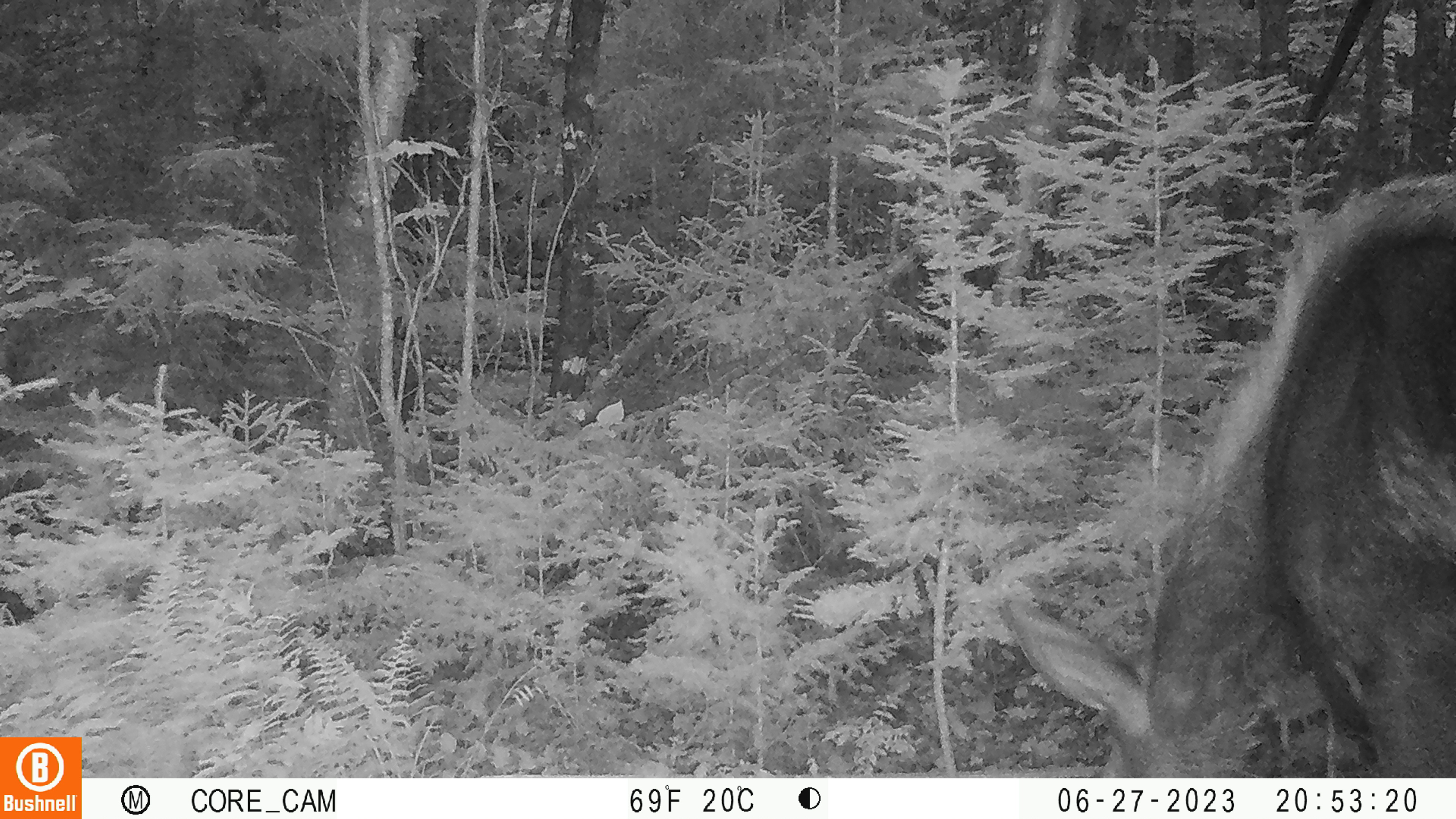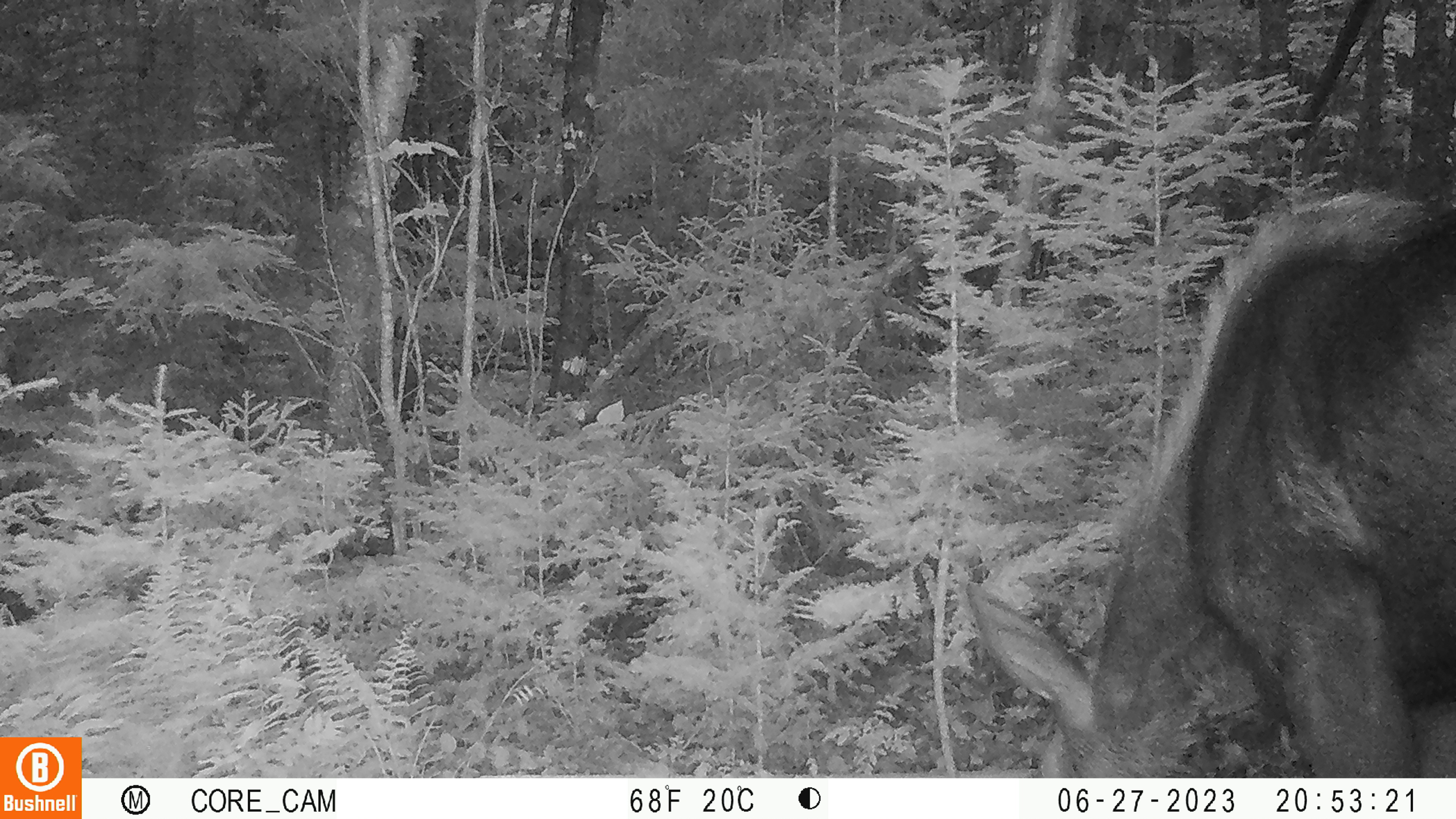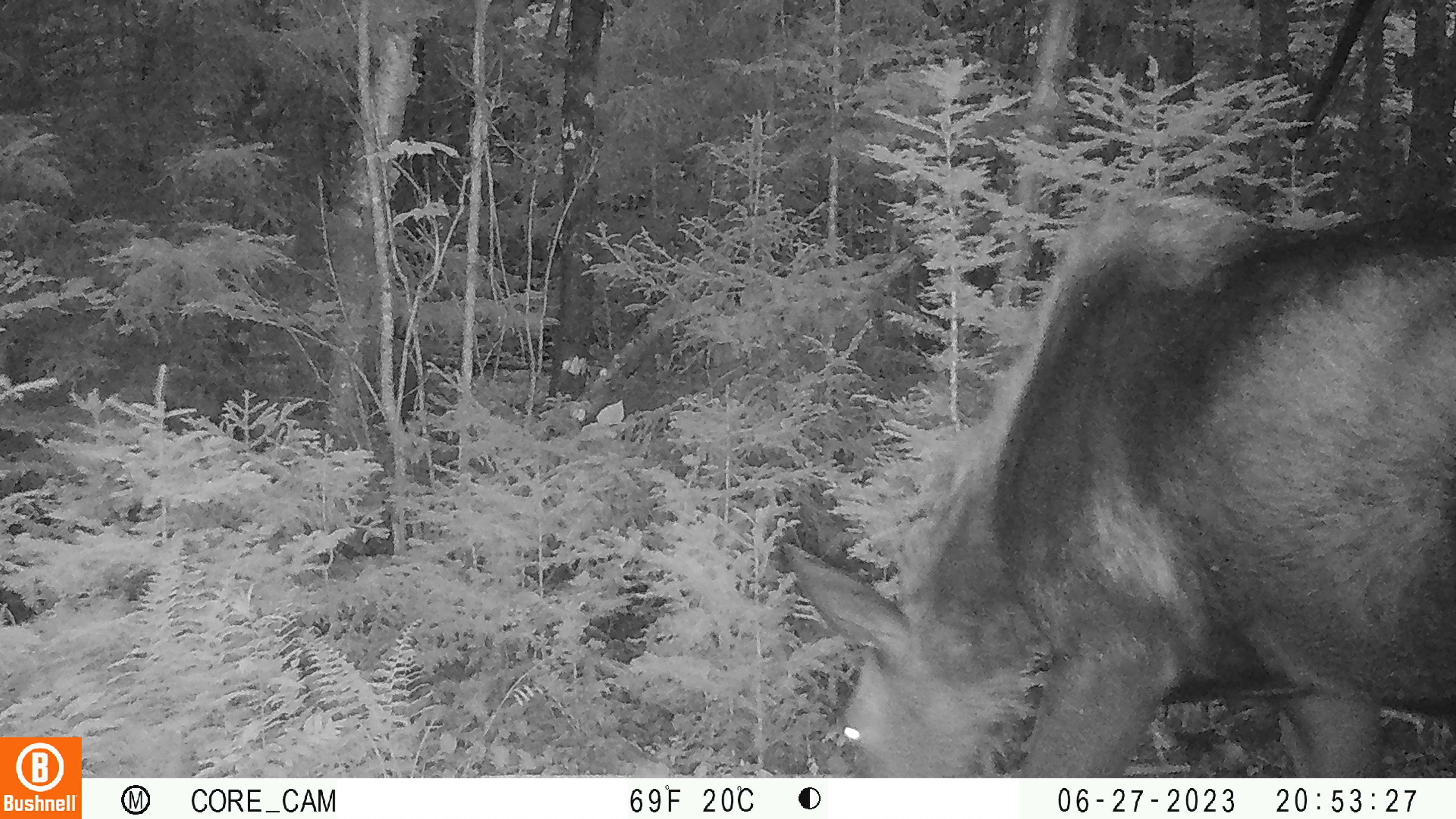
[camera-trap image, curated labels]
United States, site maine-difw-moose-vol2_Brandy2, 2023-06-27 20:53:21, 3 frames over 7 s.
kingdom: Animalia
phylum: Chordata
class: Mammalia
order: Artiodactyla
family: Cervidae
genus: Alces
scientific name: Alces alces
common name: moose